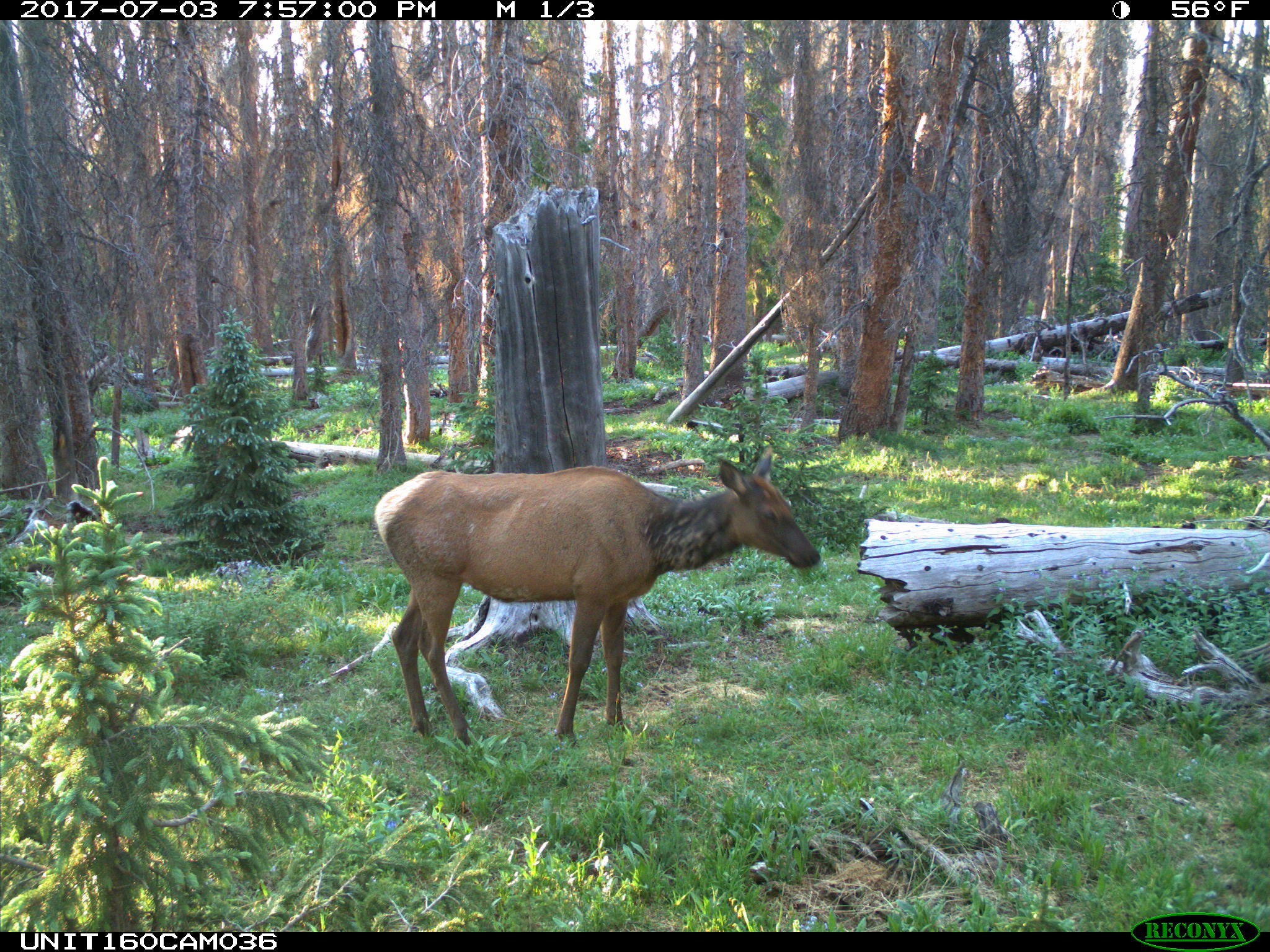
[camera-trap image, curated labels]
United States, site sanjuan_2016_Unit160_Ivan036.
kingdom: Animalia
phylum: Chordata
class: Mammalia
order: Artiodactyla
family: Cervidae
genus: Cervus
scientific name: Cervus elaphus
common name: red deer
Cervus elaphus (red deer).